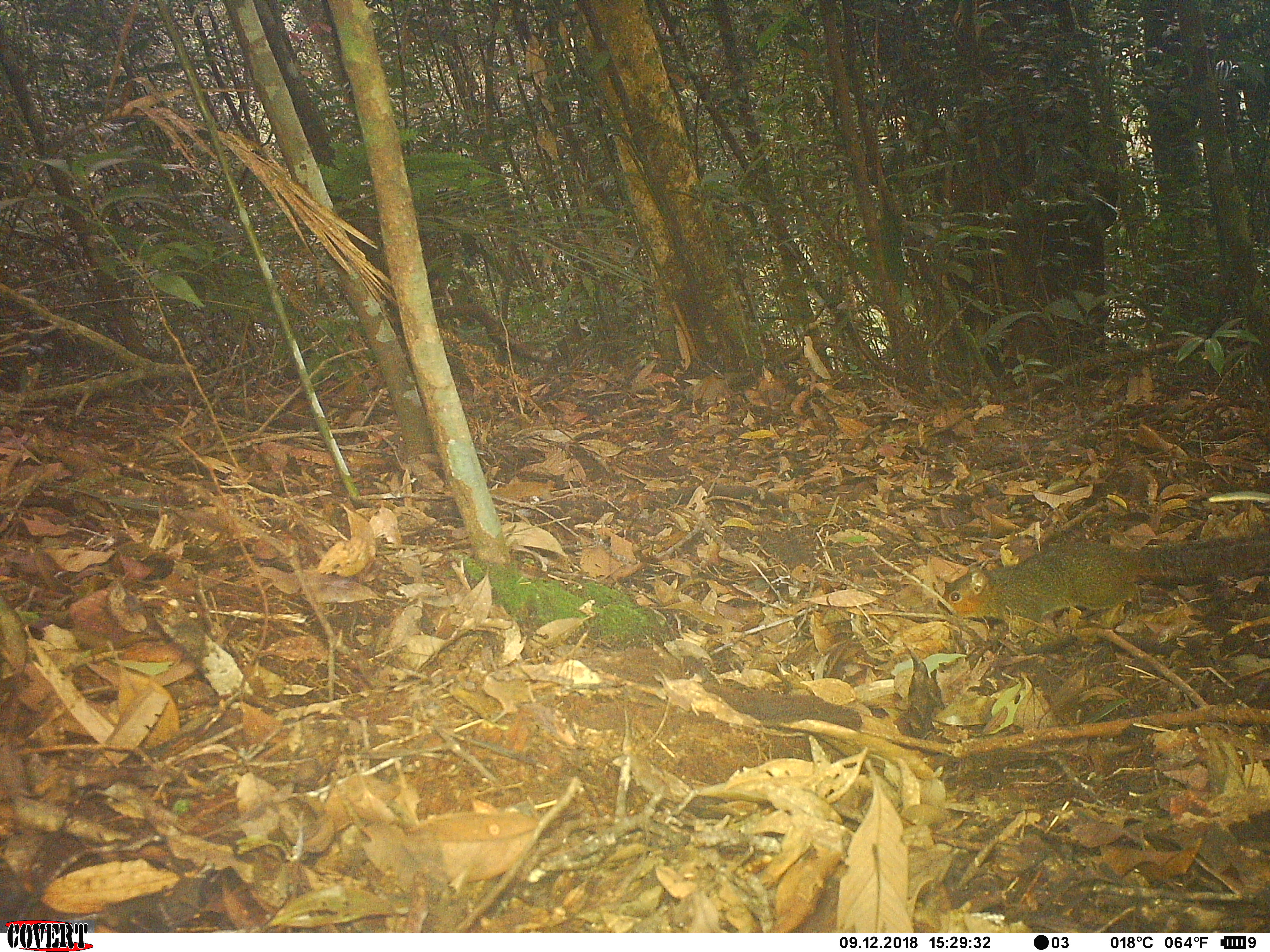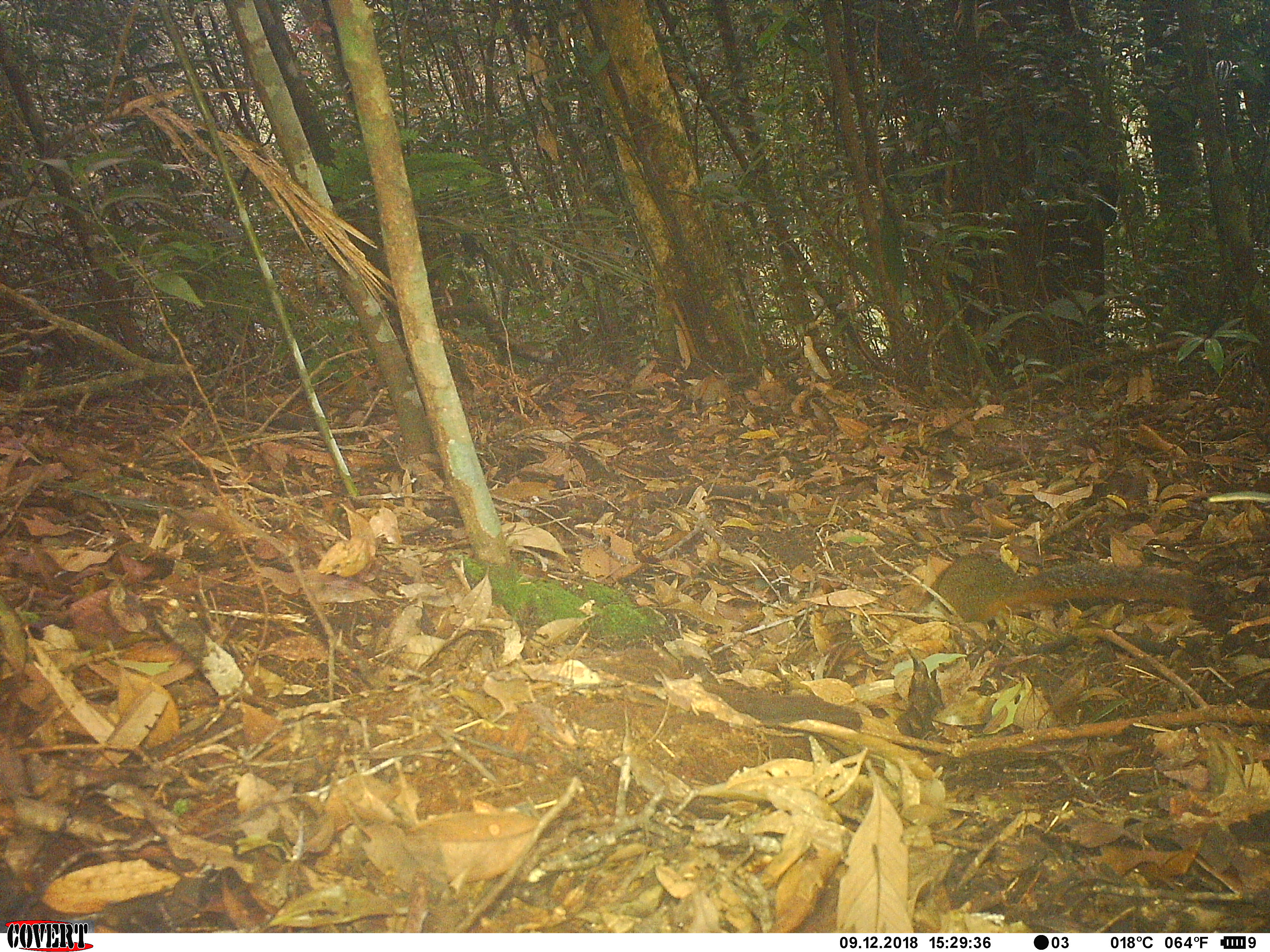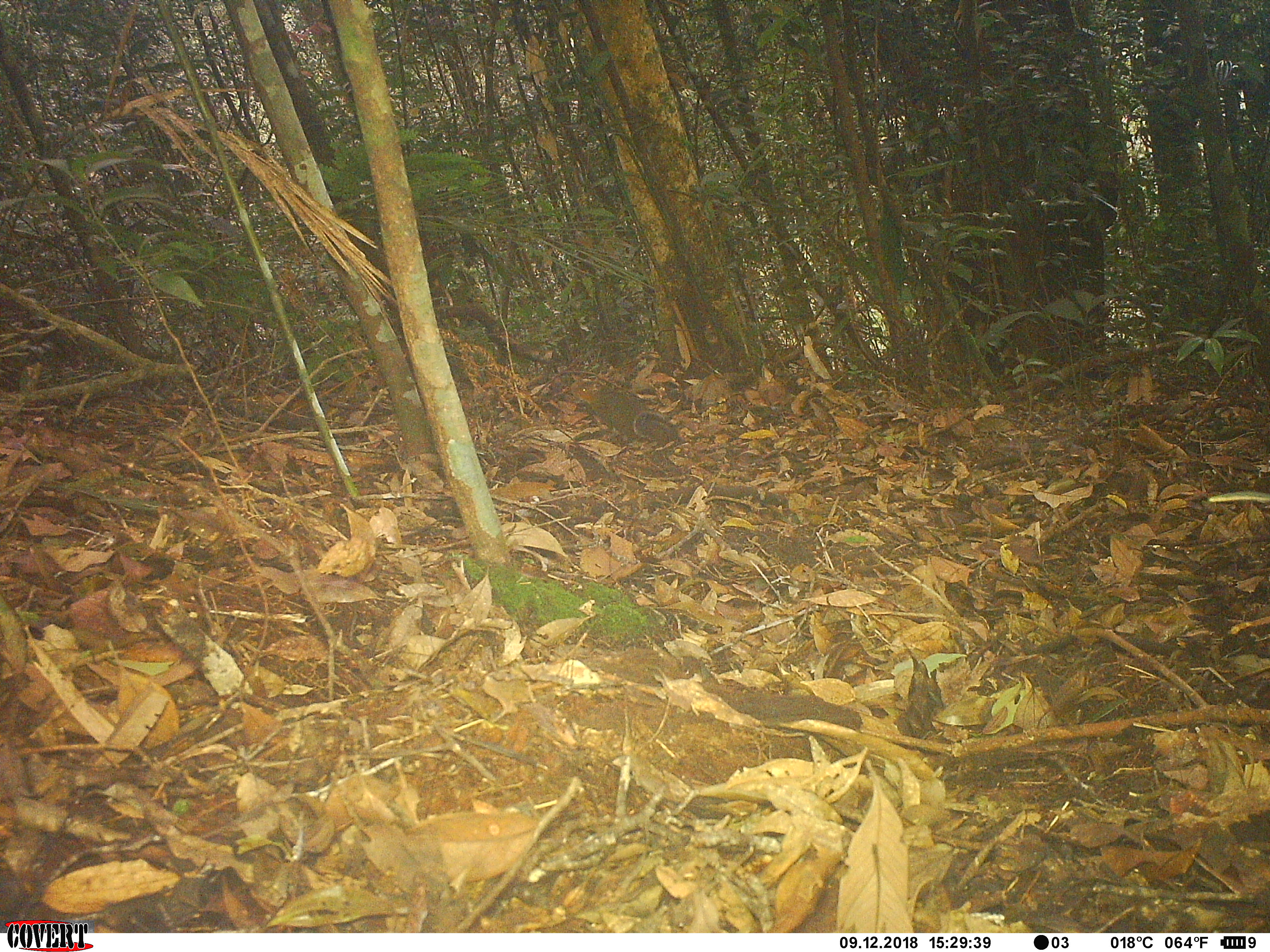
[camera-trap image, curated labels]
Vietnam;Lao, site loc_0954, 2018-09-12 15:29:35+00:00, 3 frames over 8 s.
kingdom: Animalia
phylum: Chordata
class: Mammalia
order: Rodentia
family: Sciuridae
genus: Dremomys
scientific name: Dremomys rufigenis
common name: red-cheeked squirrel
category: red cheeked squirrel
Red cheeked squirrel (red-cheeked squirrel) (Dremomys rufigenis). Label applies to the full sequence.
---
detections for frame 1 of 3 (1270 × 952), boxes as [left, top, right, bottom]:
red cheeked squirrel: [939, 537, 1270, 636]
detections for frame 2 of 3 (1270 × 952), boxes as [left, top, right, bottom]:
red cheeked squirrel: [922, 554, 1214, 625]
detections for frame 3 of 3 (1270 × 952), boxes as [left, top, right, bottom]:
red cheeked squirrel: [571, 379, 679, 445]